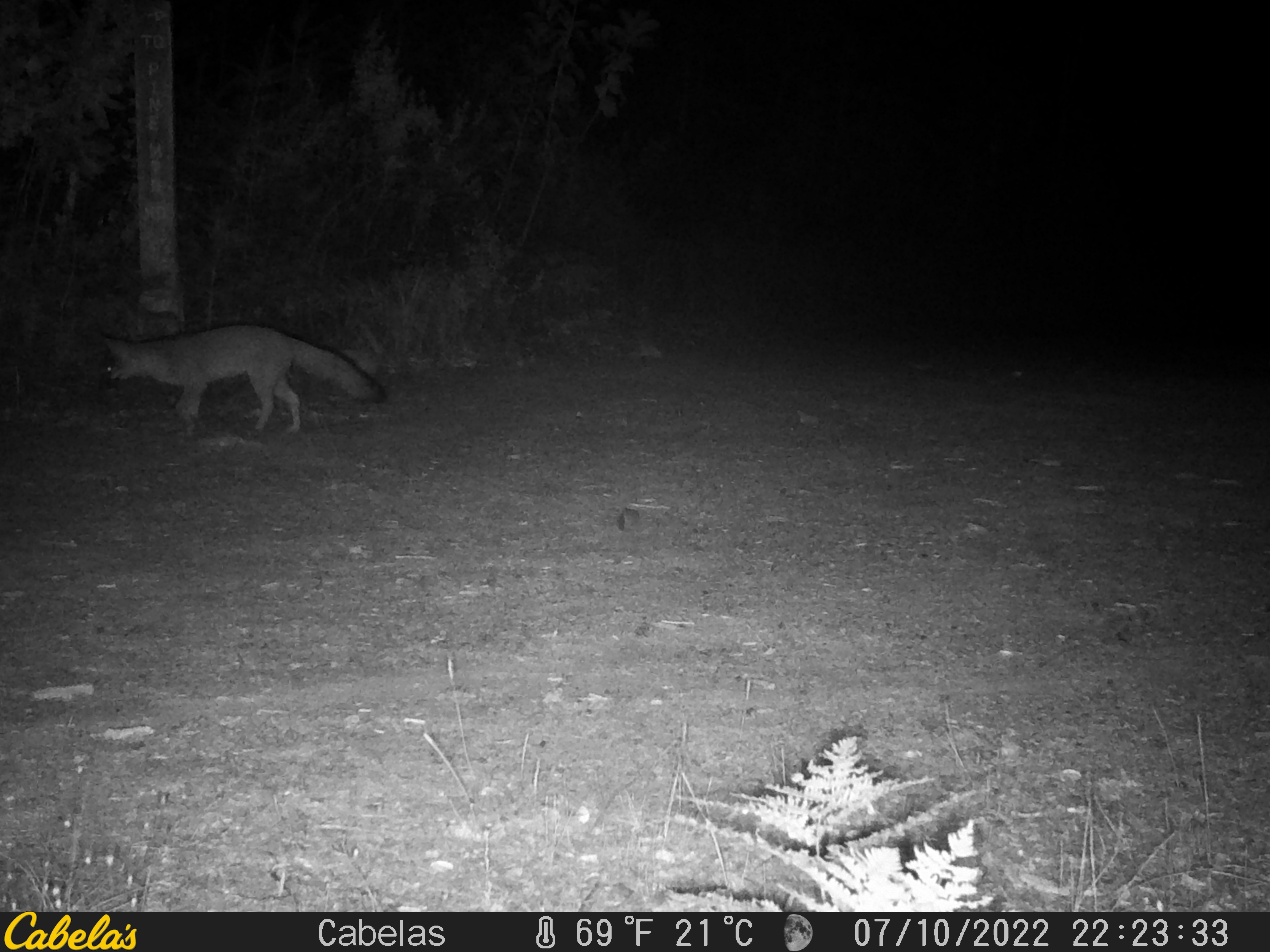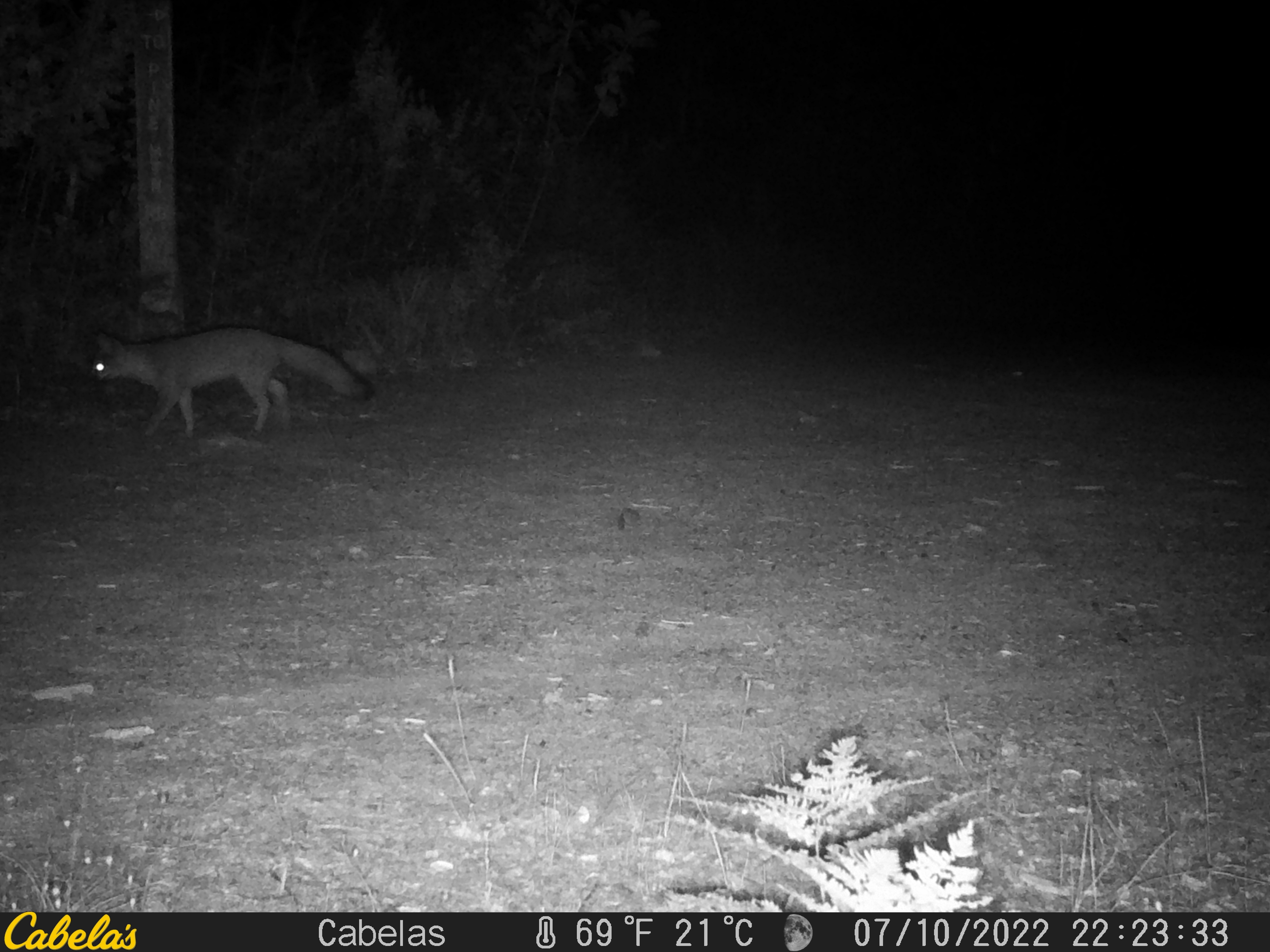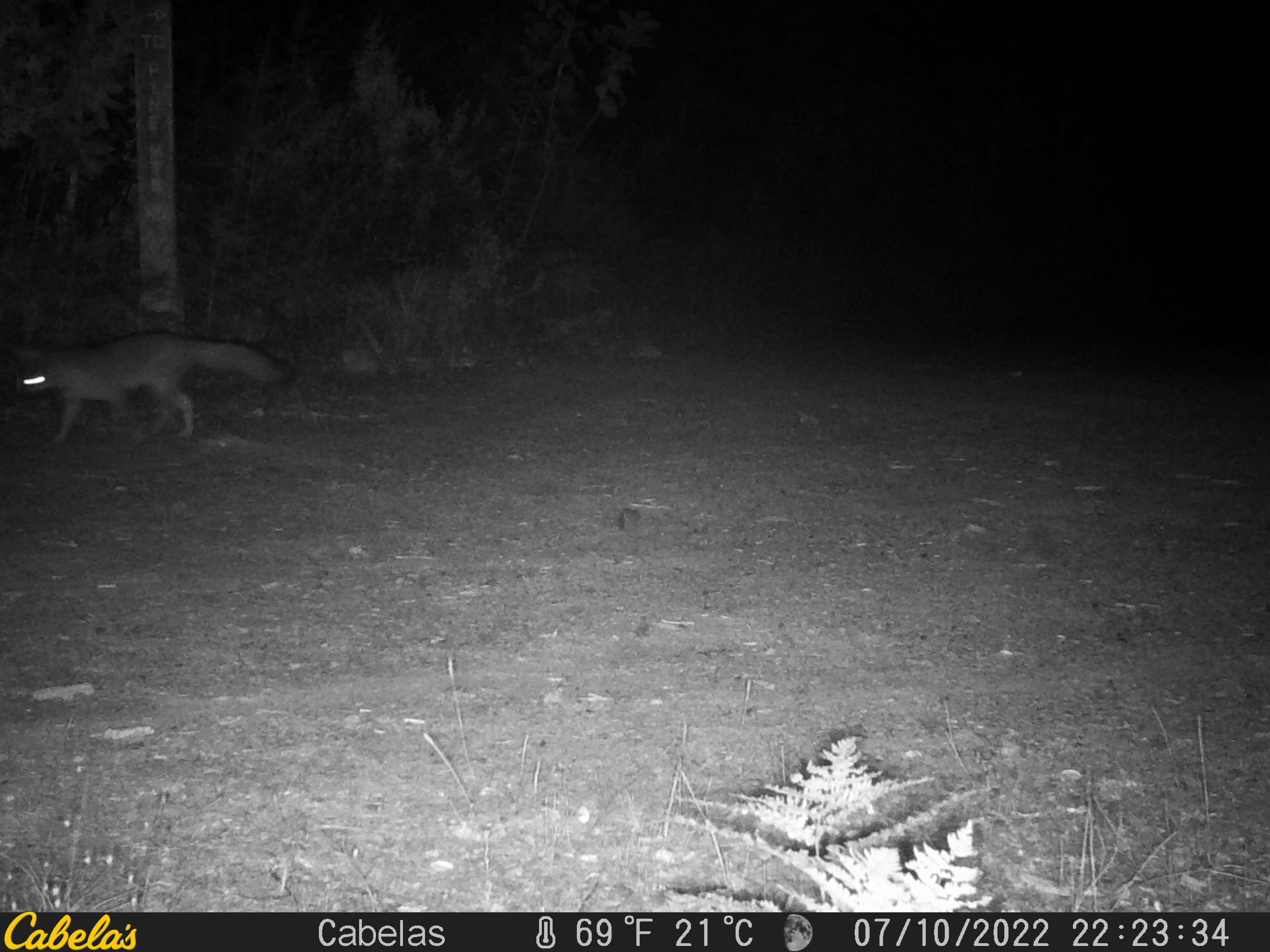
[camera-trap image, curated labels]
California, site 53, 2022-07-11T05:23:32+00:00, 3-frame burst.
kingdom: Animalia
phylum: Chordata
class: Mammalia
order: Carnivora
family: Canidae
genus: Urocyon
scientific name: Urocyon cinereoargenteus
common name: gray fox